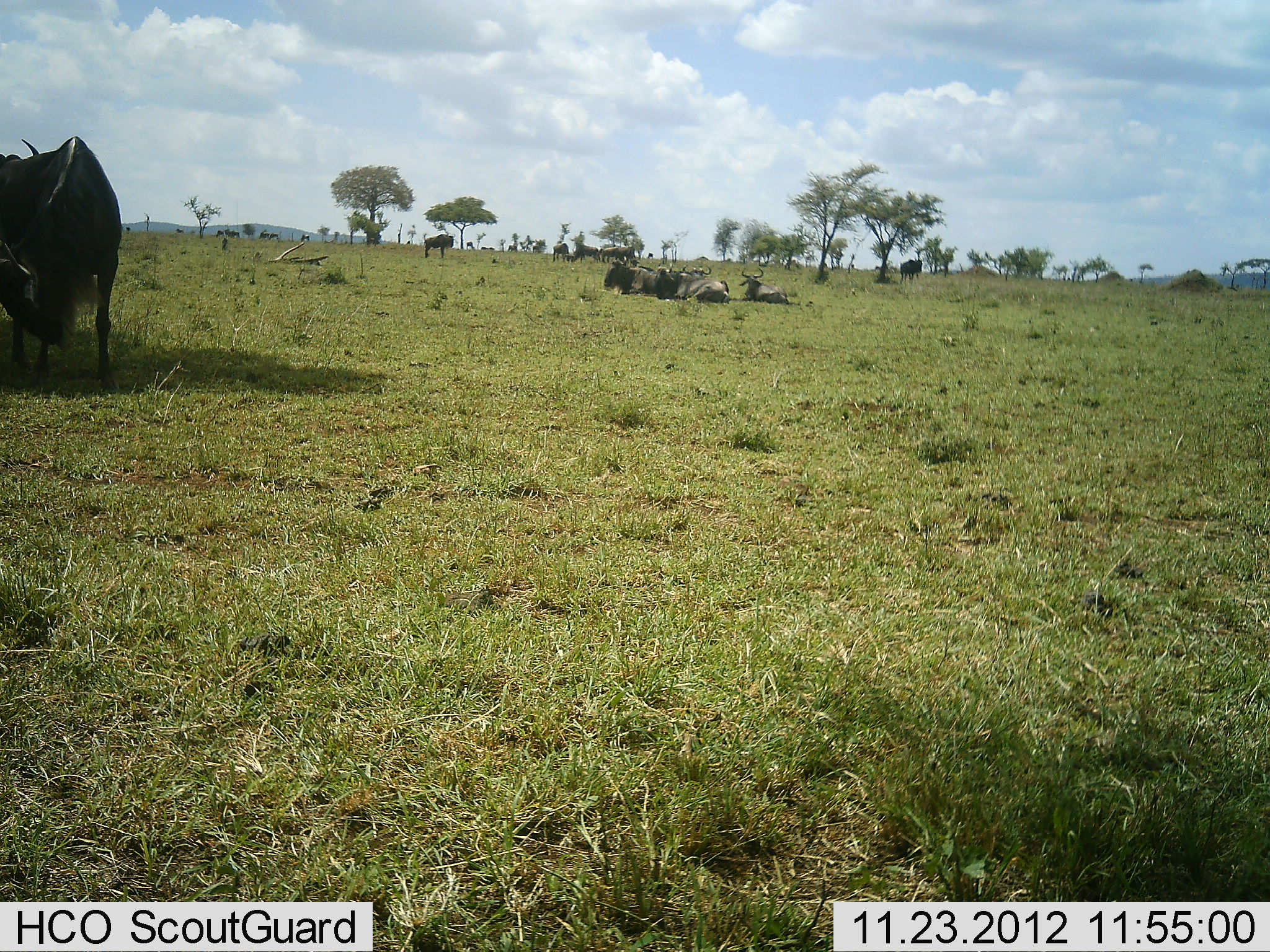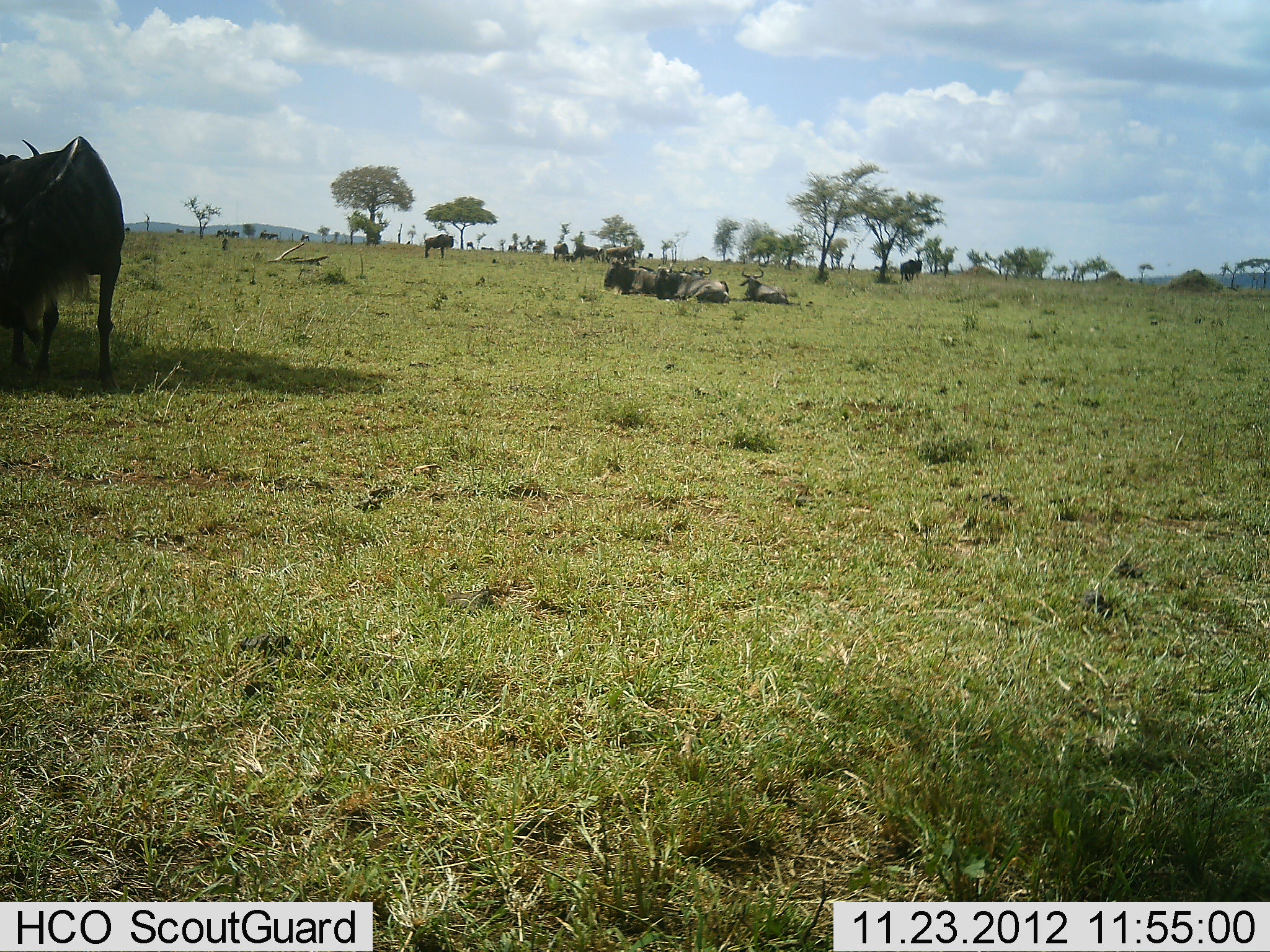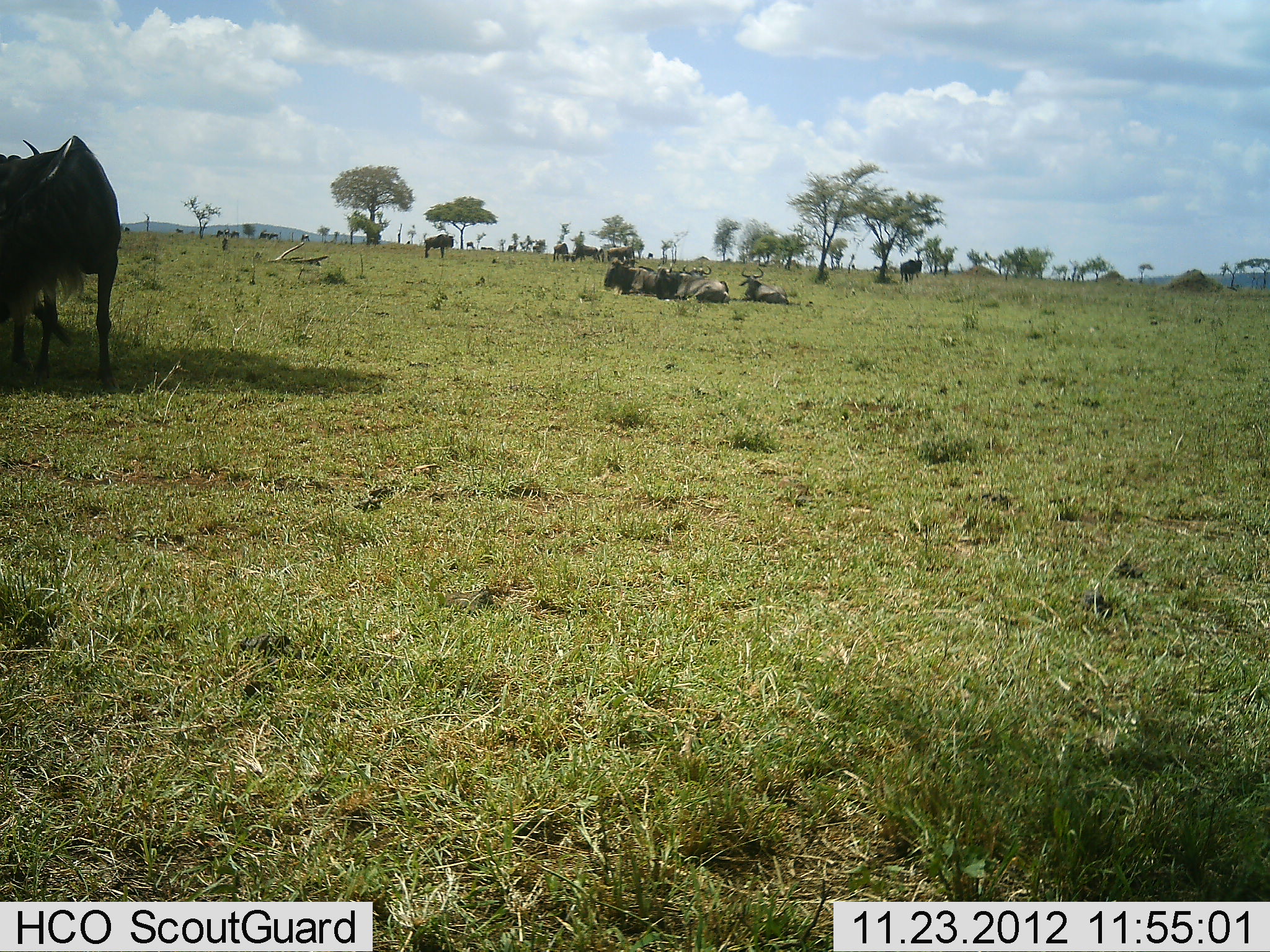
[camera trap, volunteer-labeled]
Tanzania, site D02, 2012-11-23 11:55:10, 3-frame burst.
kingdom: Animalia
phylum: Chordata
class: Mammalia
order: Artiodactyla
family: Bovidae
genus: Connochaetes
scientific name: Connochaetes taurinus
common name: blue wildebeest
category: wildebeest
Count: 10.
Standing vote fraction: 55%.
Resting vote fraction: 90%.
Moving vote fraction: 3%.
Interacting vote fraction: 7%.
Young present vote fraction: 0%.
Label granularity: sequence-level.